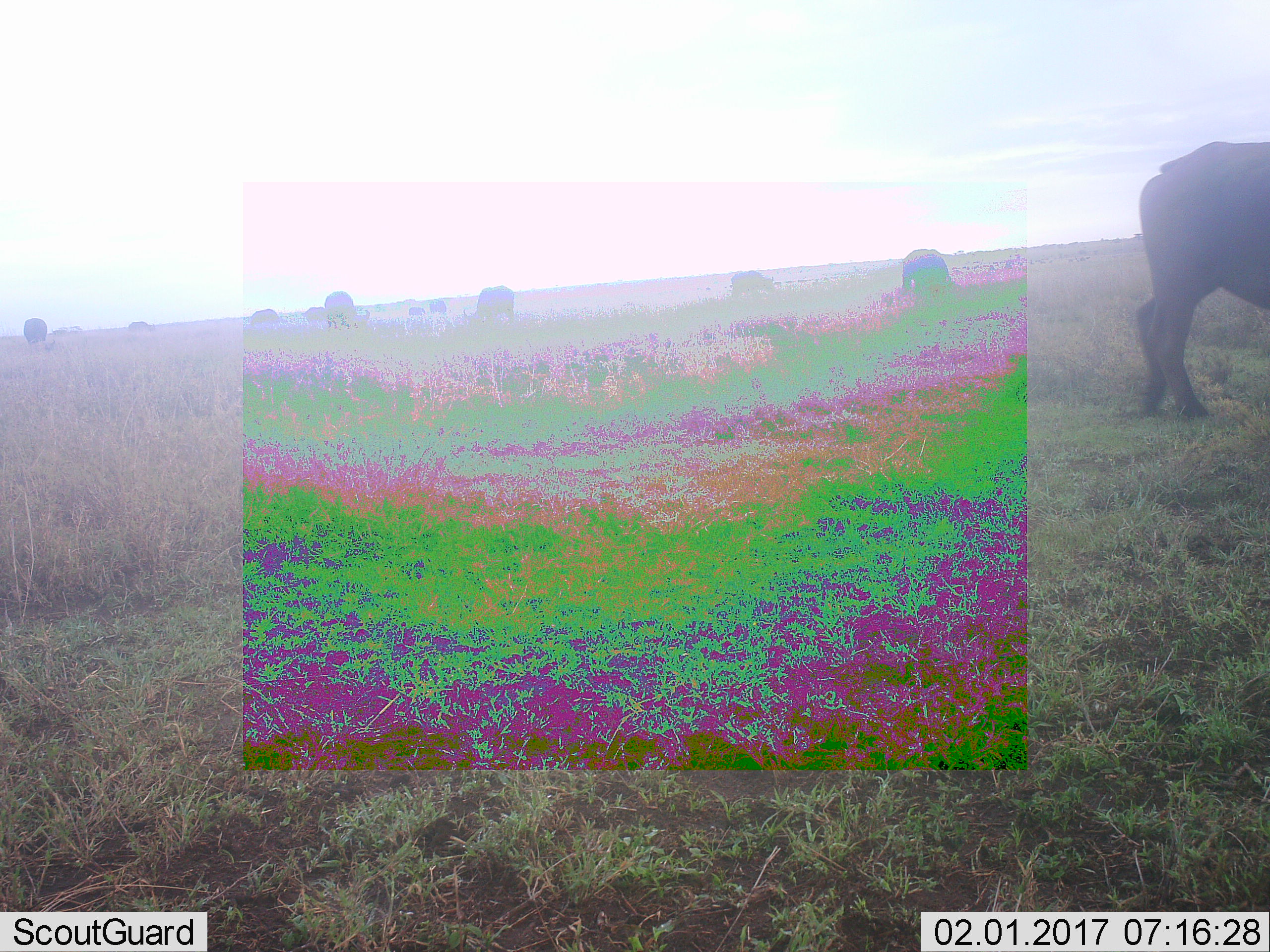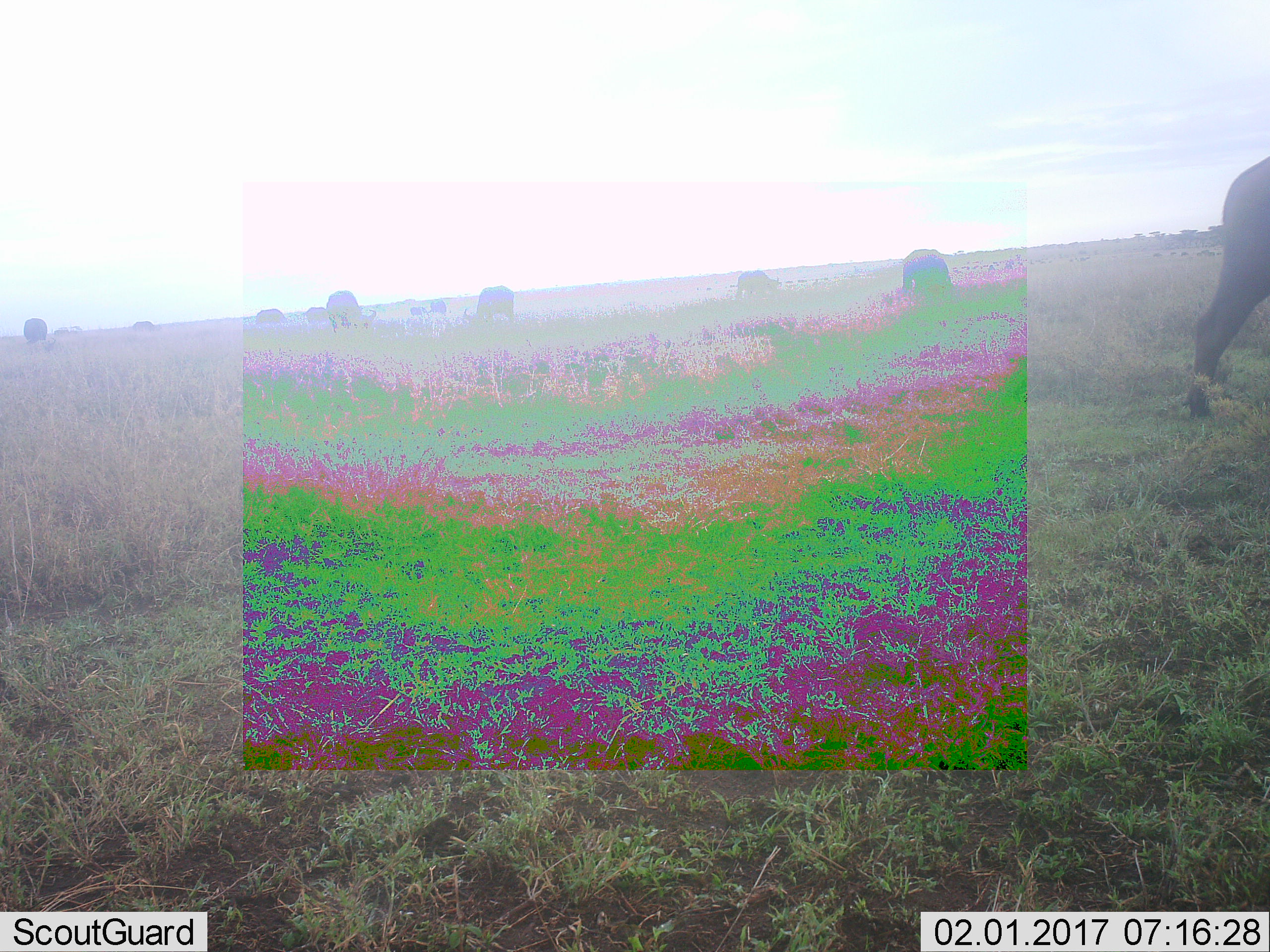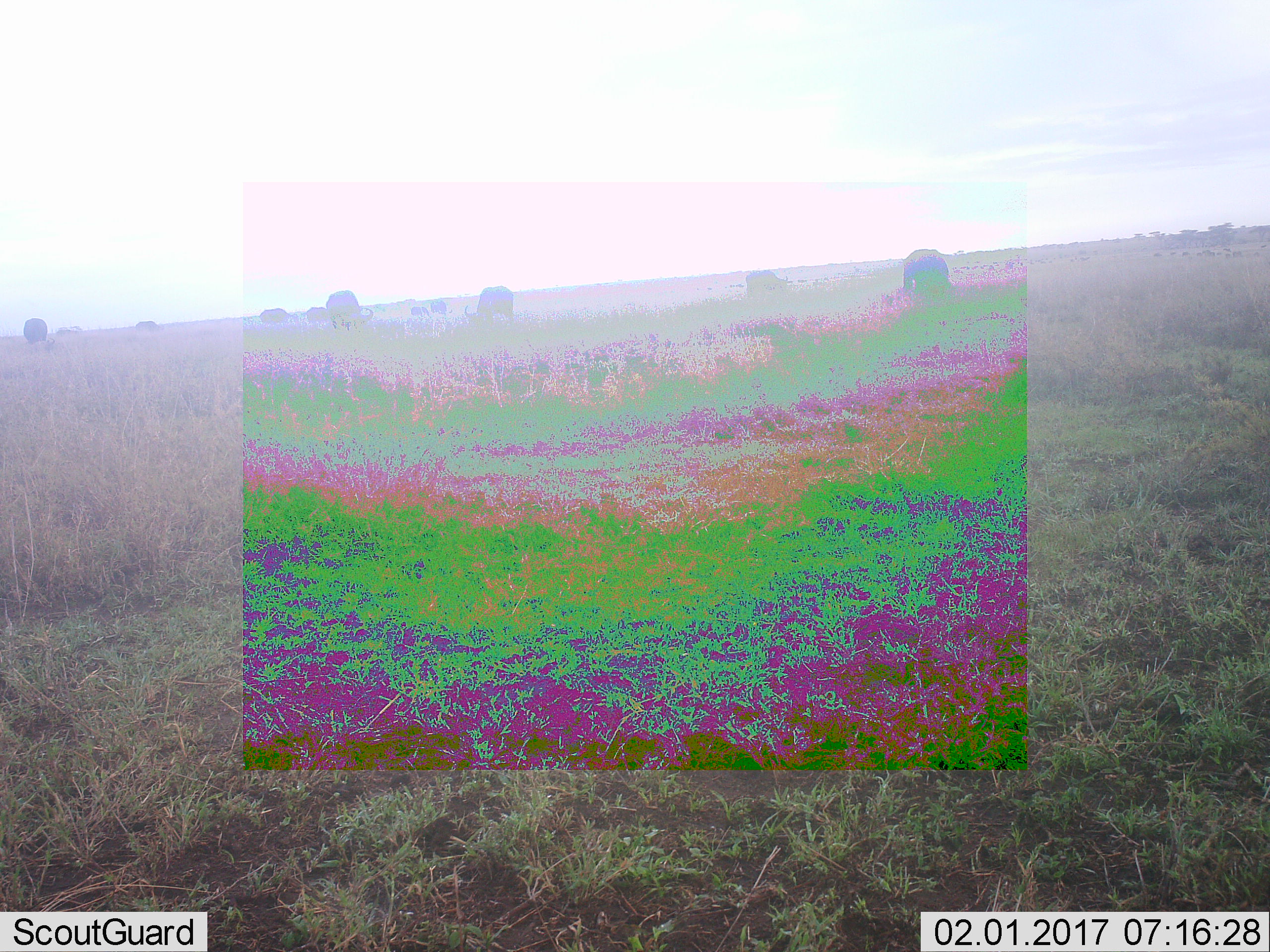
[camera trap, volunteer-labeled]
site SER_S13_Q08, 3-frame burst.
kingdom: Animalia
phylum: Chordata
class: Mammalia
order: Artiodactyla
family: Bovidae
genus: Syncerus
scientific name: Syncerus caffer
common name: african buffalo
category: buffalo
Buffalo (african buffalo) (Syncerus caffer), count 11-50. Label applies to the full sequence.